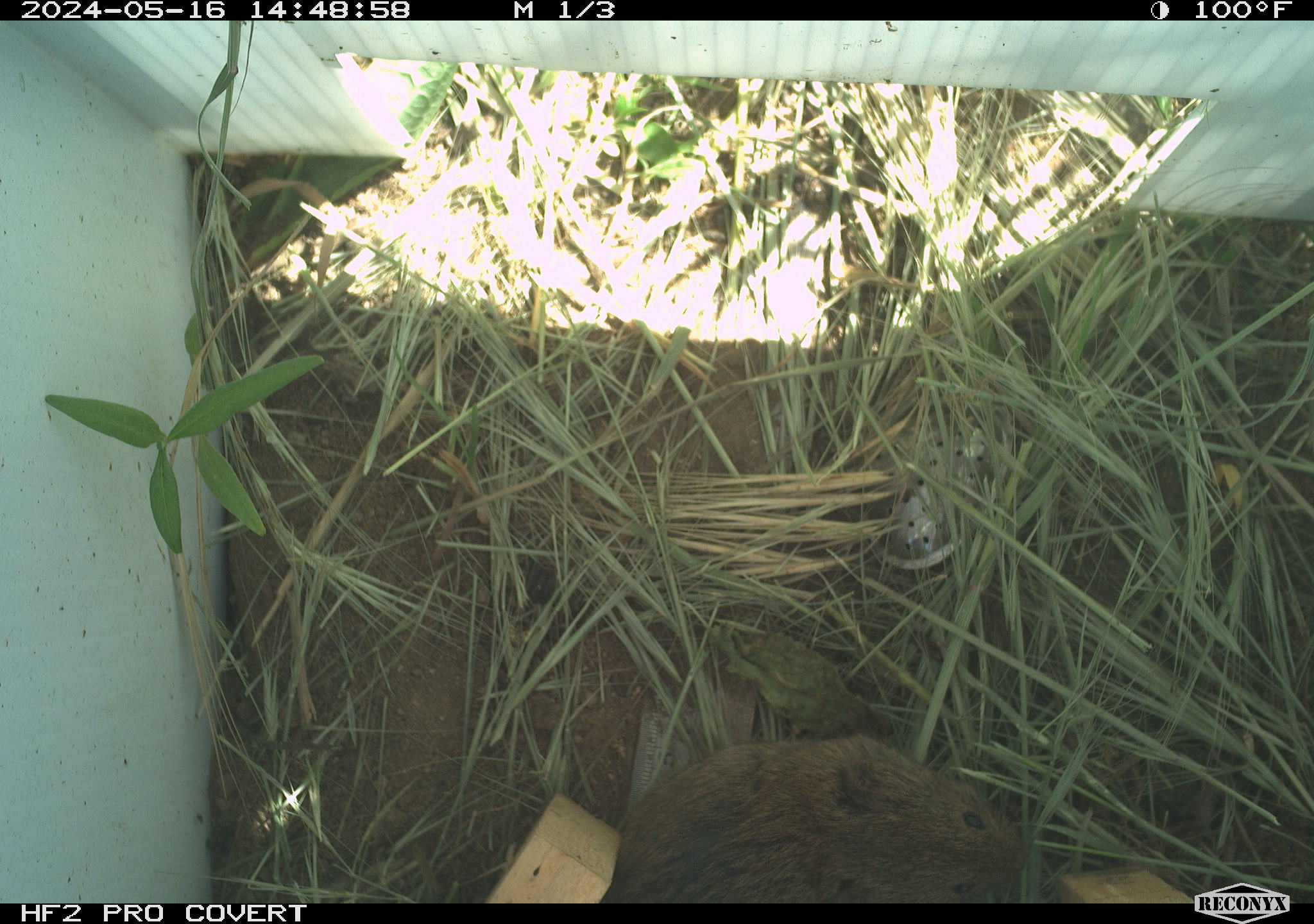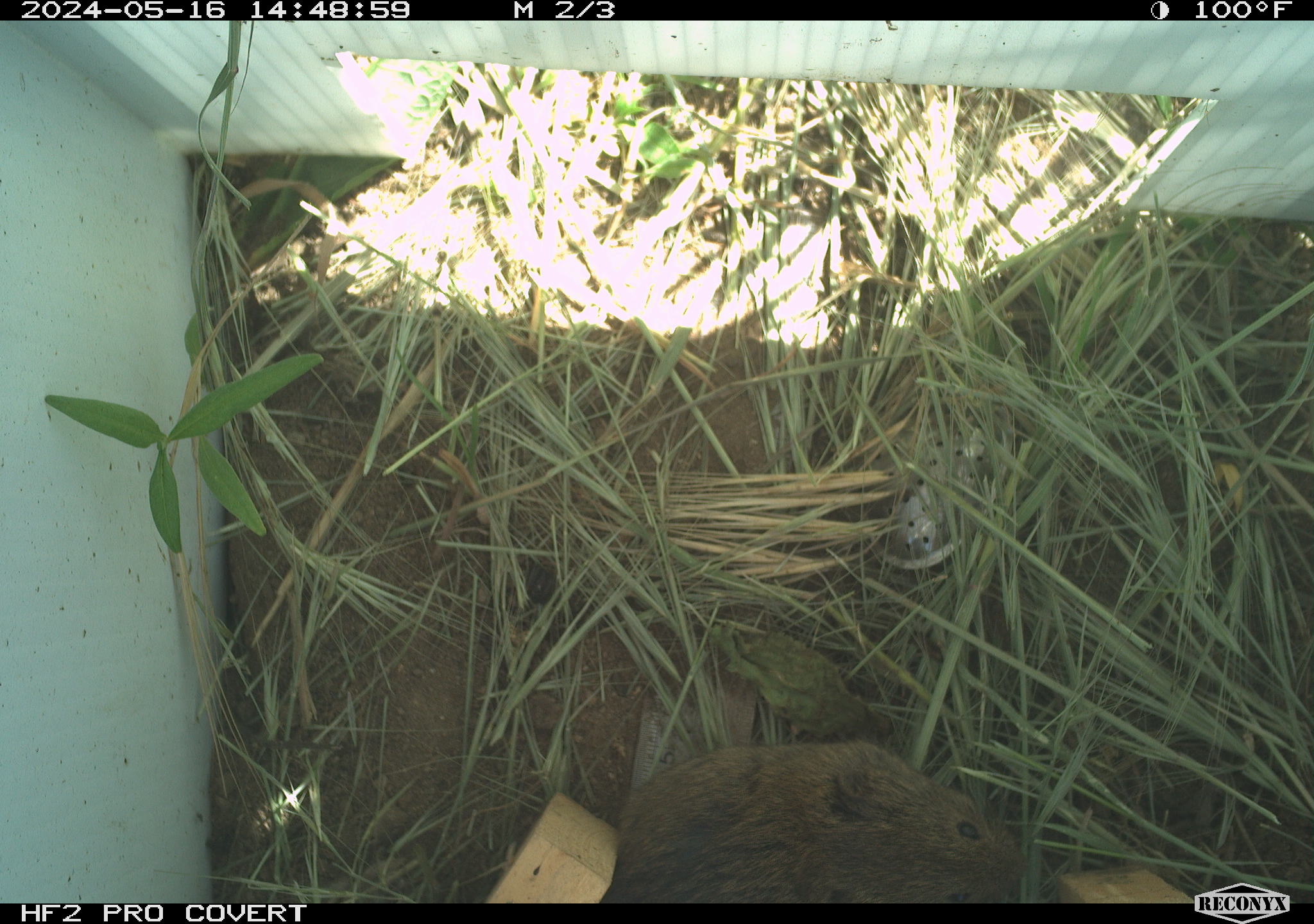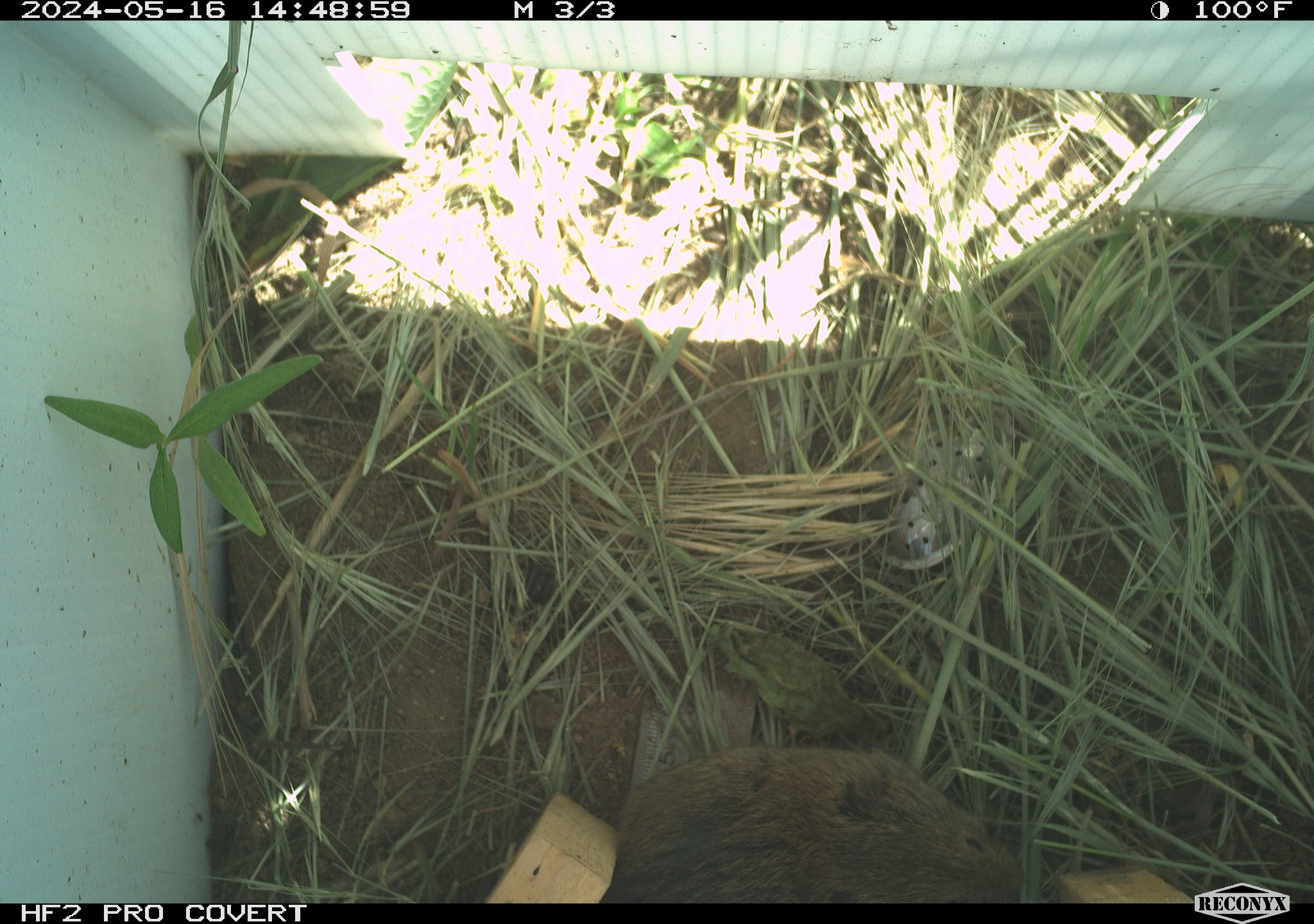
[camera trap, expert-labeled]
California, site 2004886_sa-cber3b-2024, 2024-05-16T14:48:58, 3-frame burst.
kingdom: Animalia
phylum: Chordata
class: Mammalia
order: Rodentia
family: Cricetidae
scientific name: Arvicolinae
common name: voles, lemmings, and muskrats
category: arvicolinae subfamily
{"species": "arvicolinae subfamily (voles, lemmings, and muskrats) (Arvicolinae)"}